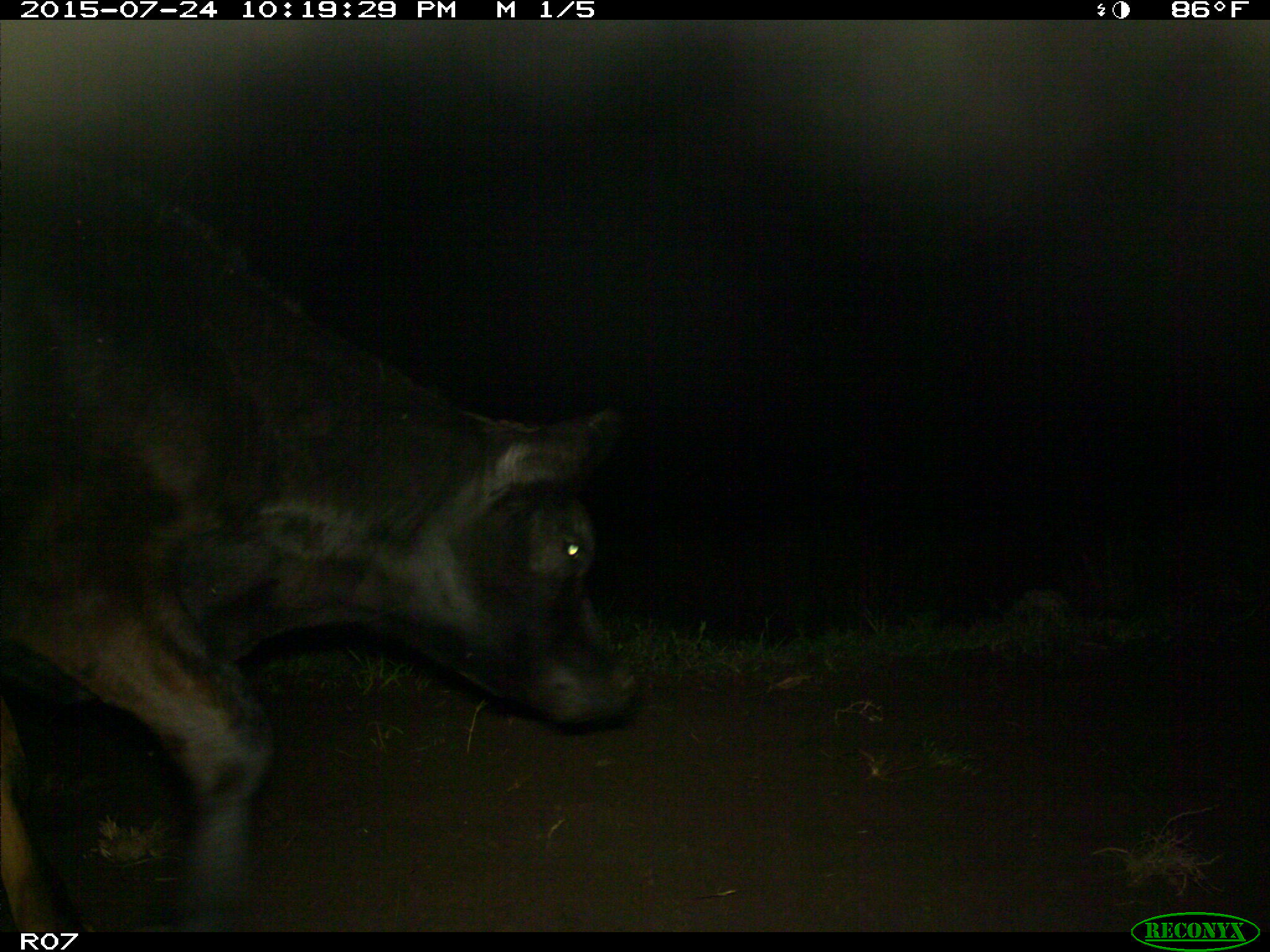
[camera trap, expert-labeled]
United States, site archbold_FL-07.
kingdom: Animalia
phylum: Chordata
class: Mammalia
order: Artiodactyla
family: Bovidae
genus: Bos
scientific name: Bos taurus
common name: domestic cow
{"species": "Bos taurus (domestic cow)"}